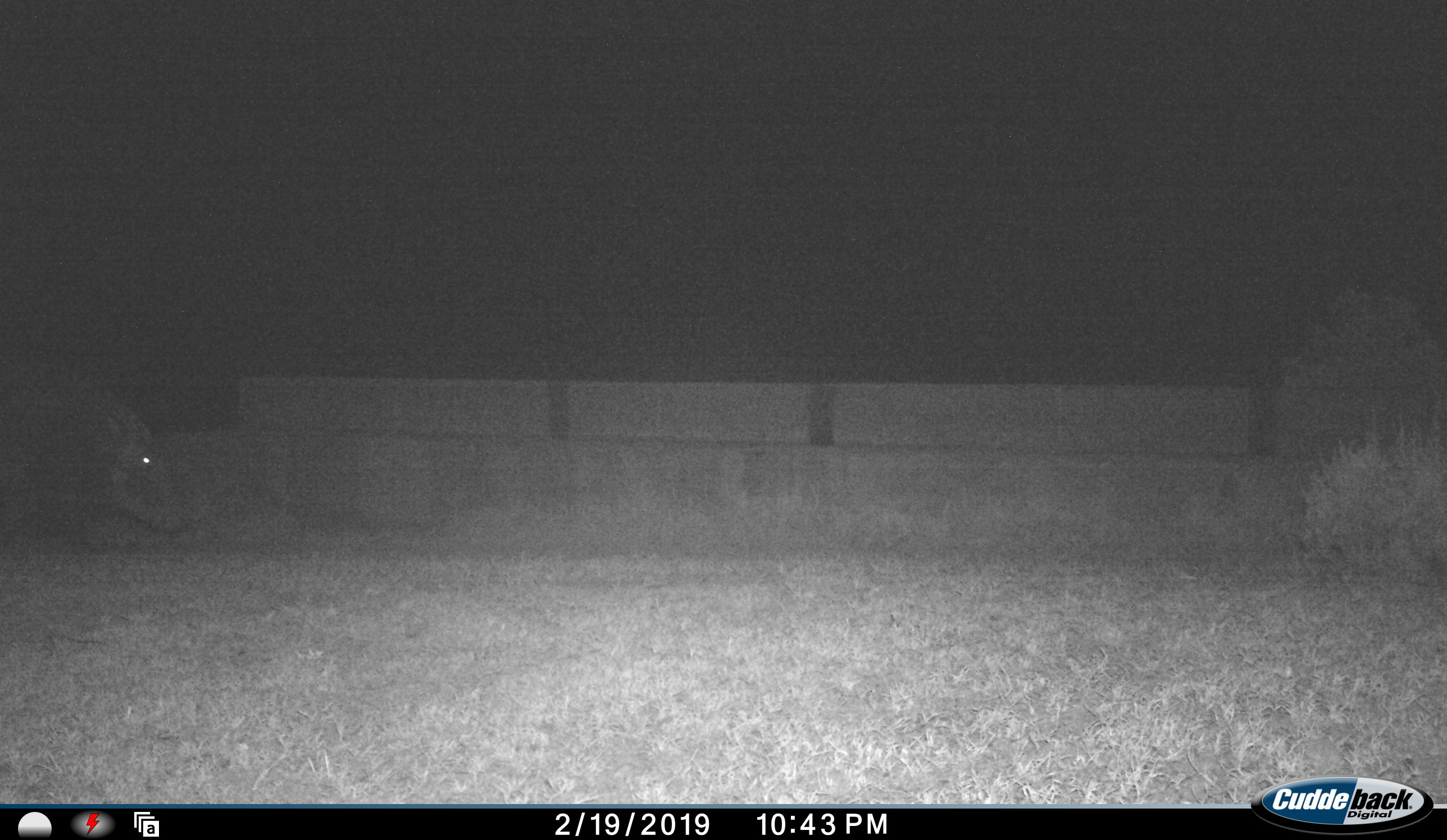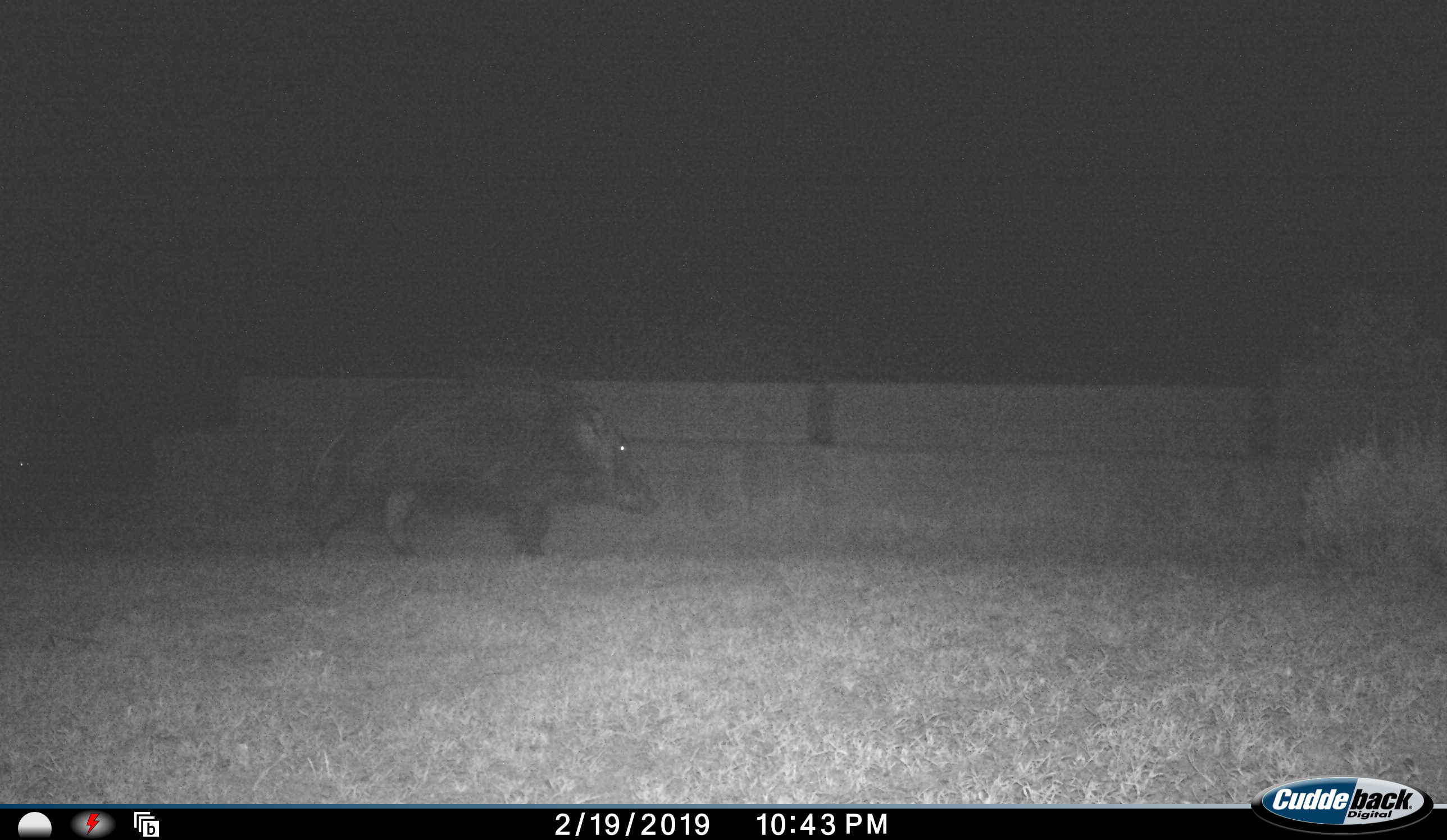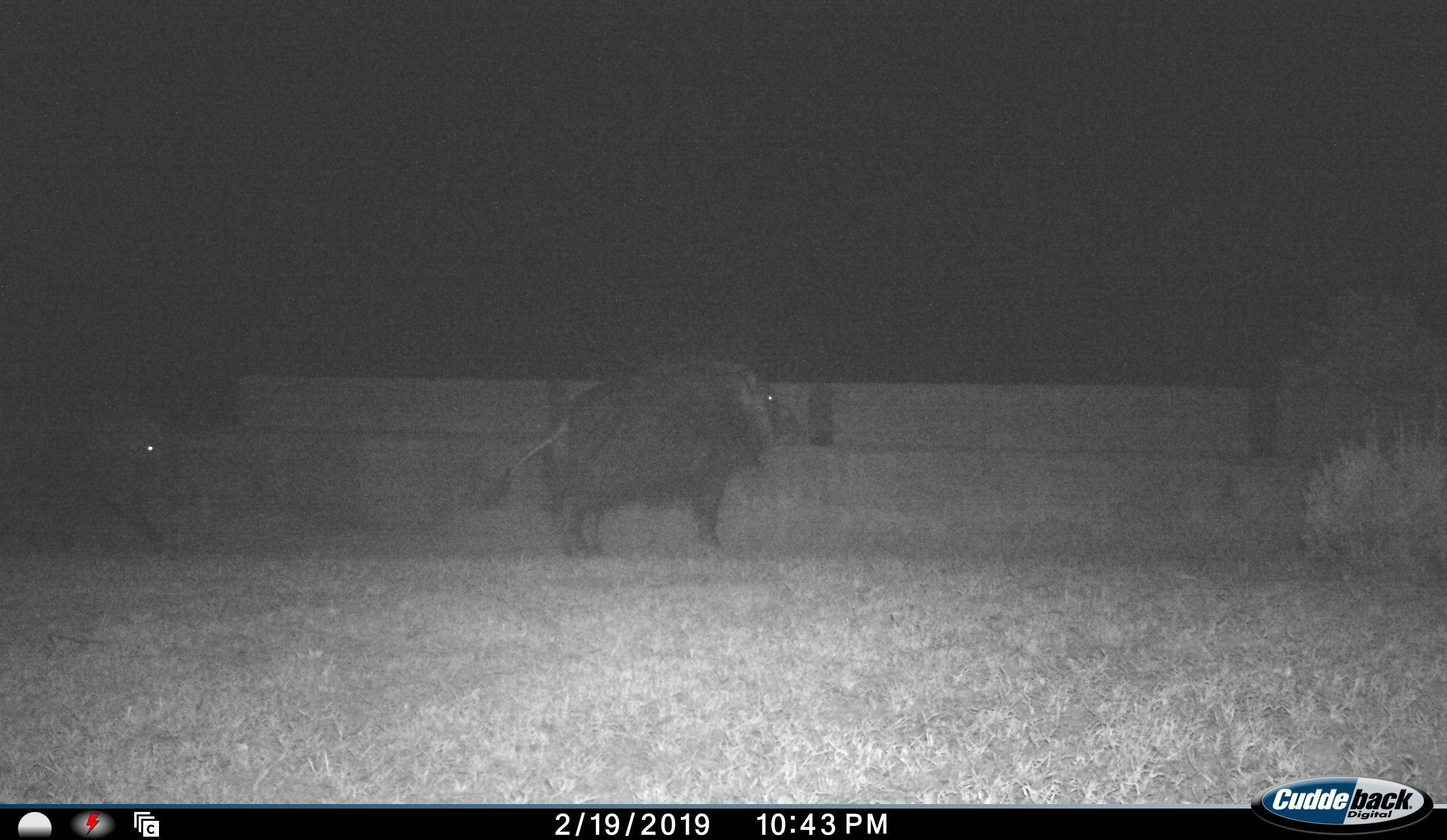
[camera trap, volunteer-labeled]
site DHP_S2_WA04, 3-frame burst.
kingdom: Animalia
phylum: Chordata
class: Mammalia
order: Artiodactyla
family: Suidae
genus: Potamochoerus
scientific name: Potamochoerus larvatus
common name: bushpig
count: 2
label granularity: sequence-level